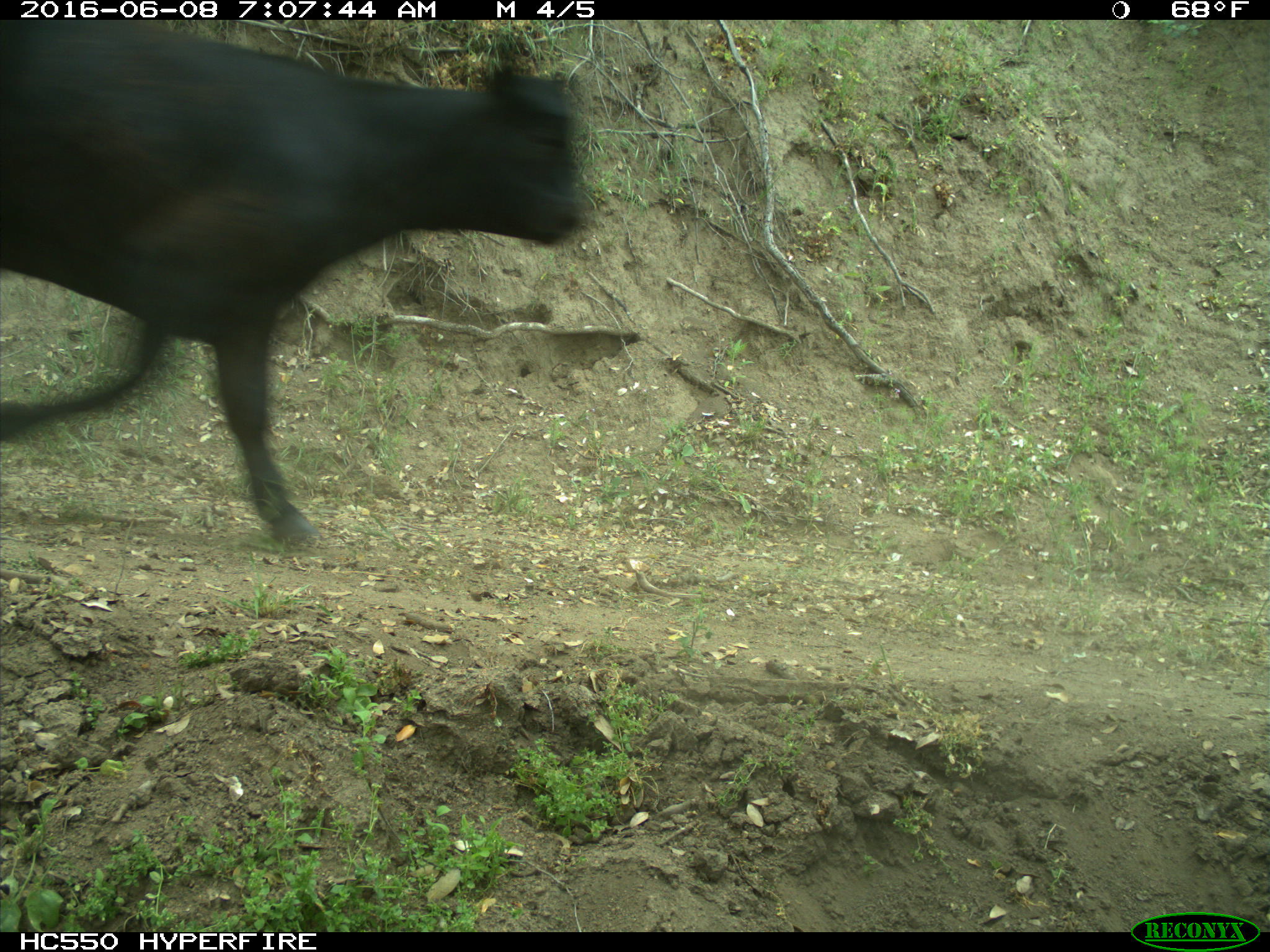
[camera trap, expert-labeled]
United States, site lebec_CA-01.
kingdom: Animalia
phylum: Chordata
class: Mammalia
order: Artiodactyla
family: Bovidae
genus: Bos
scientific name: Bos taurus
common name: domestic cow